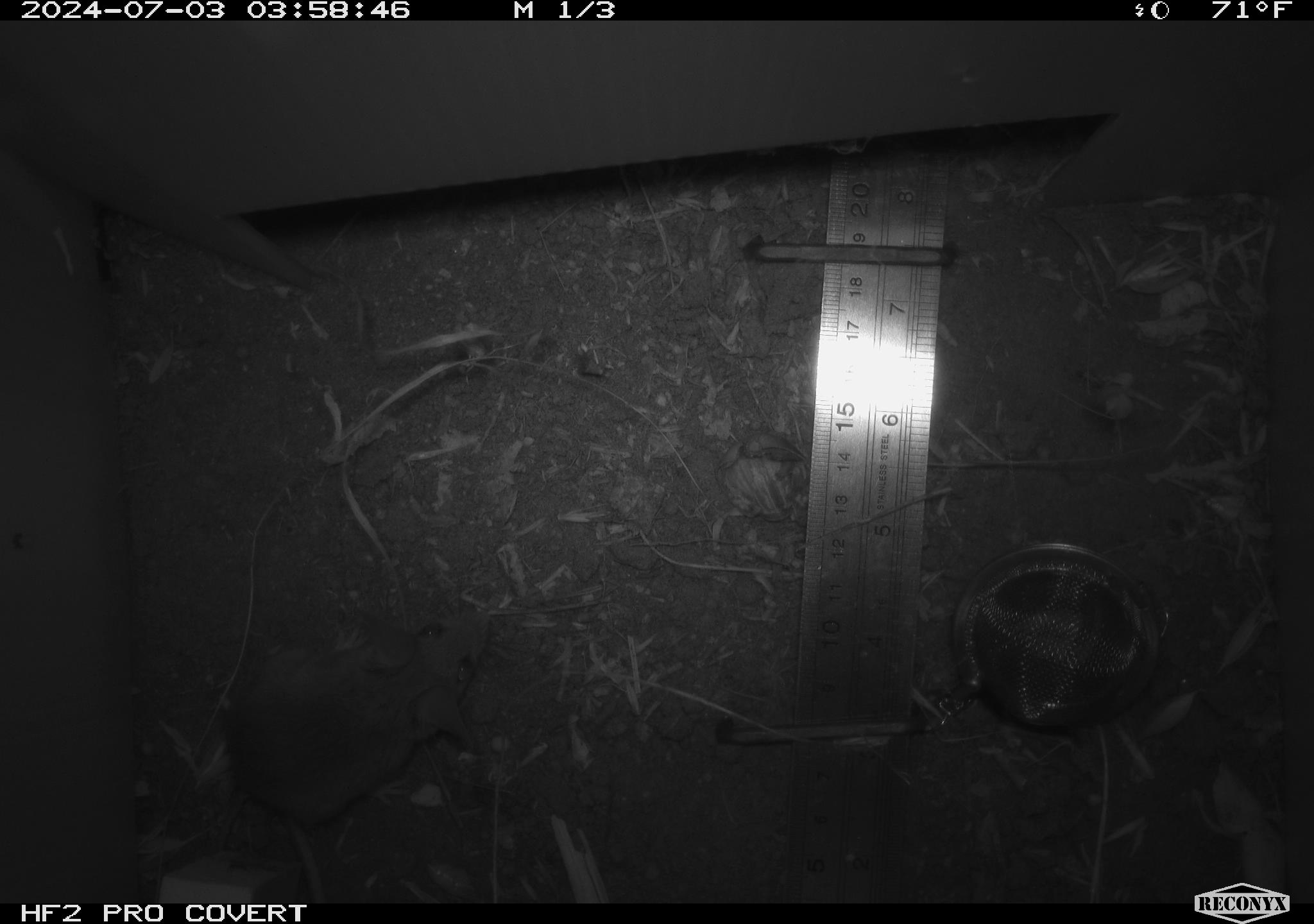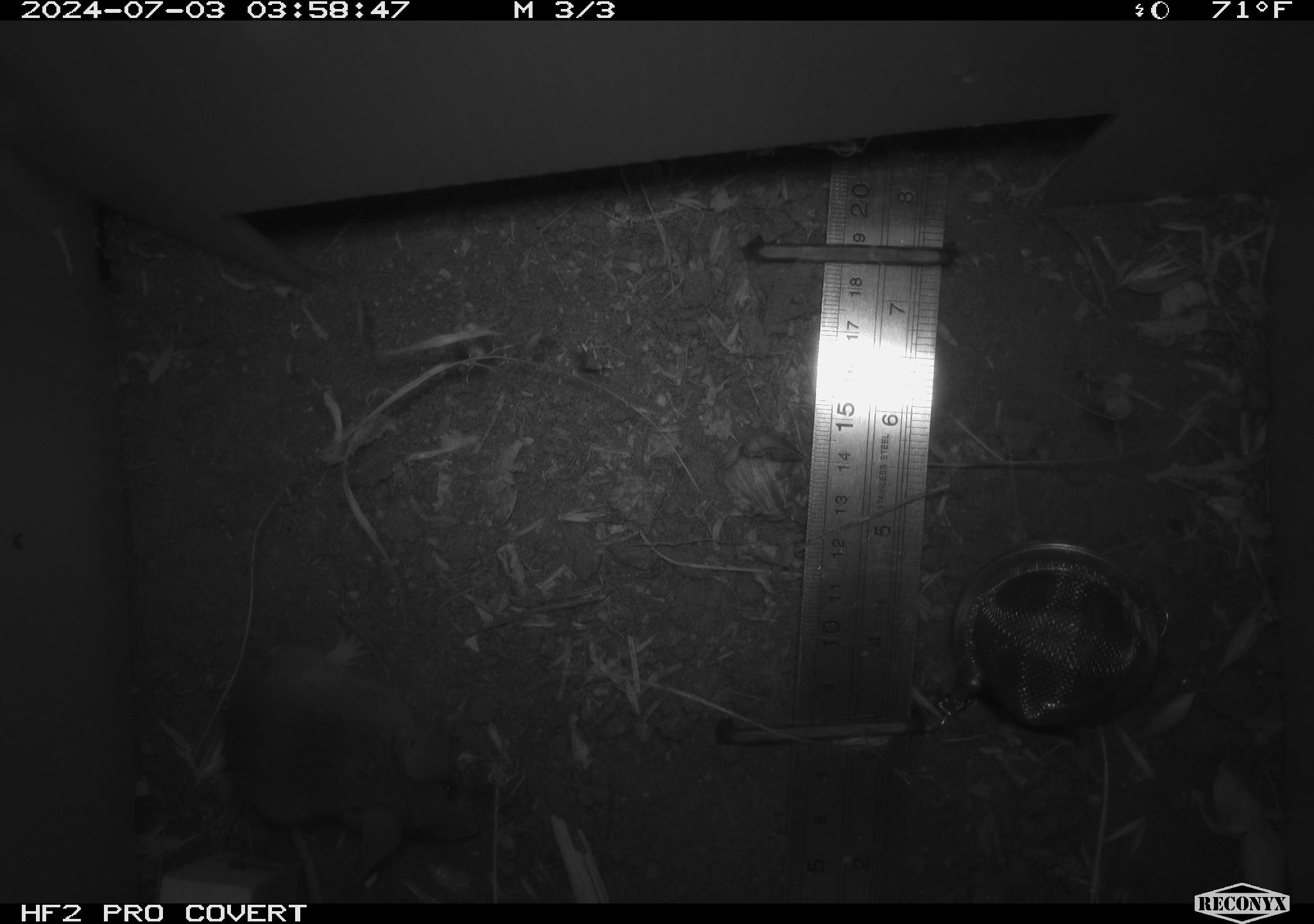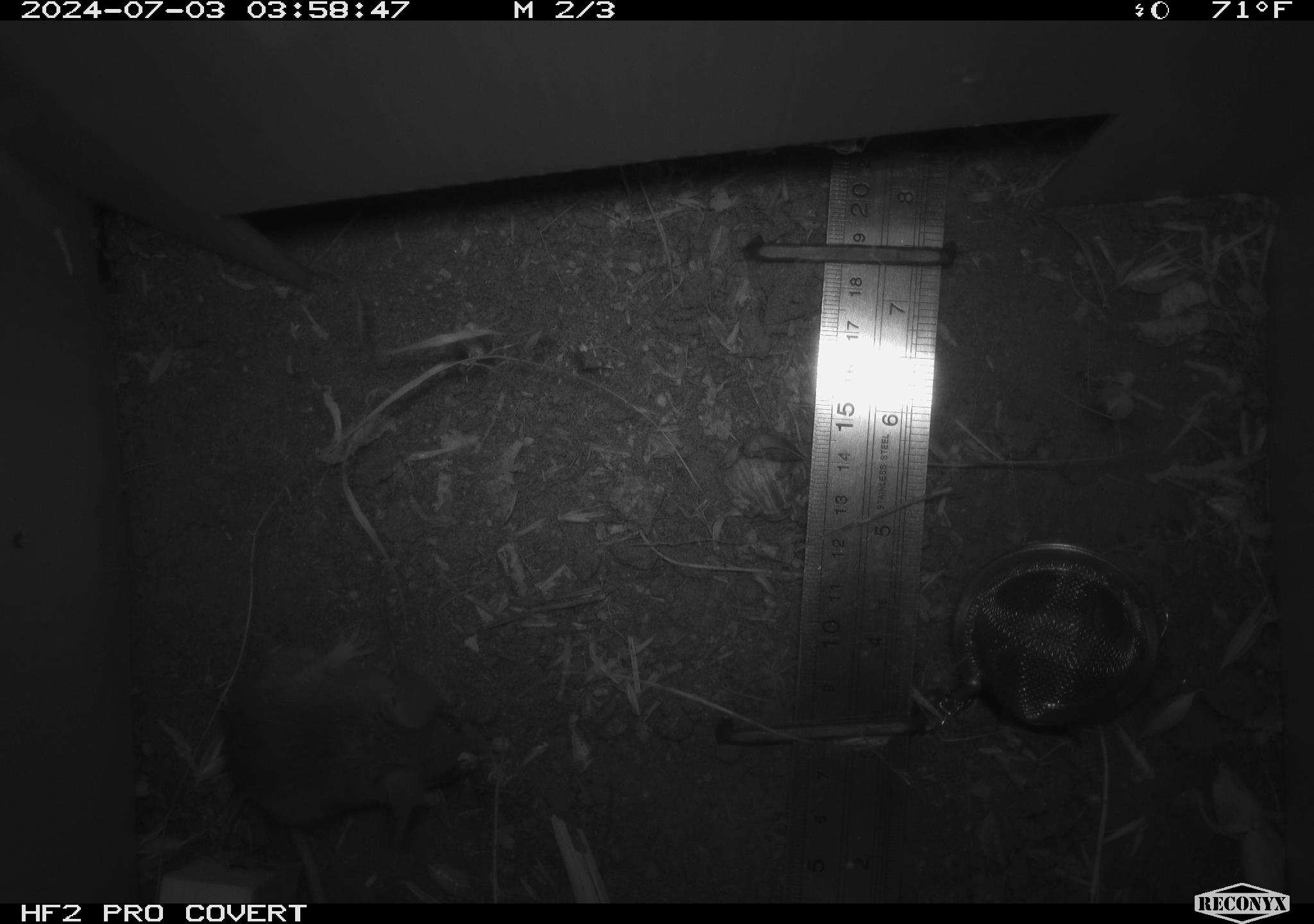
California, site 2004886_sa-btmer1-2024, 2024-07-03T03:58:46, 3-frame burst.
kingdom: Animalia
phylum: Chordata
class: Mammalia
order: Rodentia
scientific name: Rodentia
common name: mouse species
Mouse species (Rodentia).